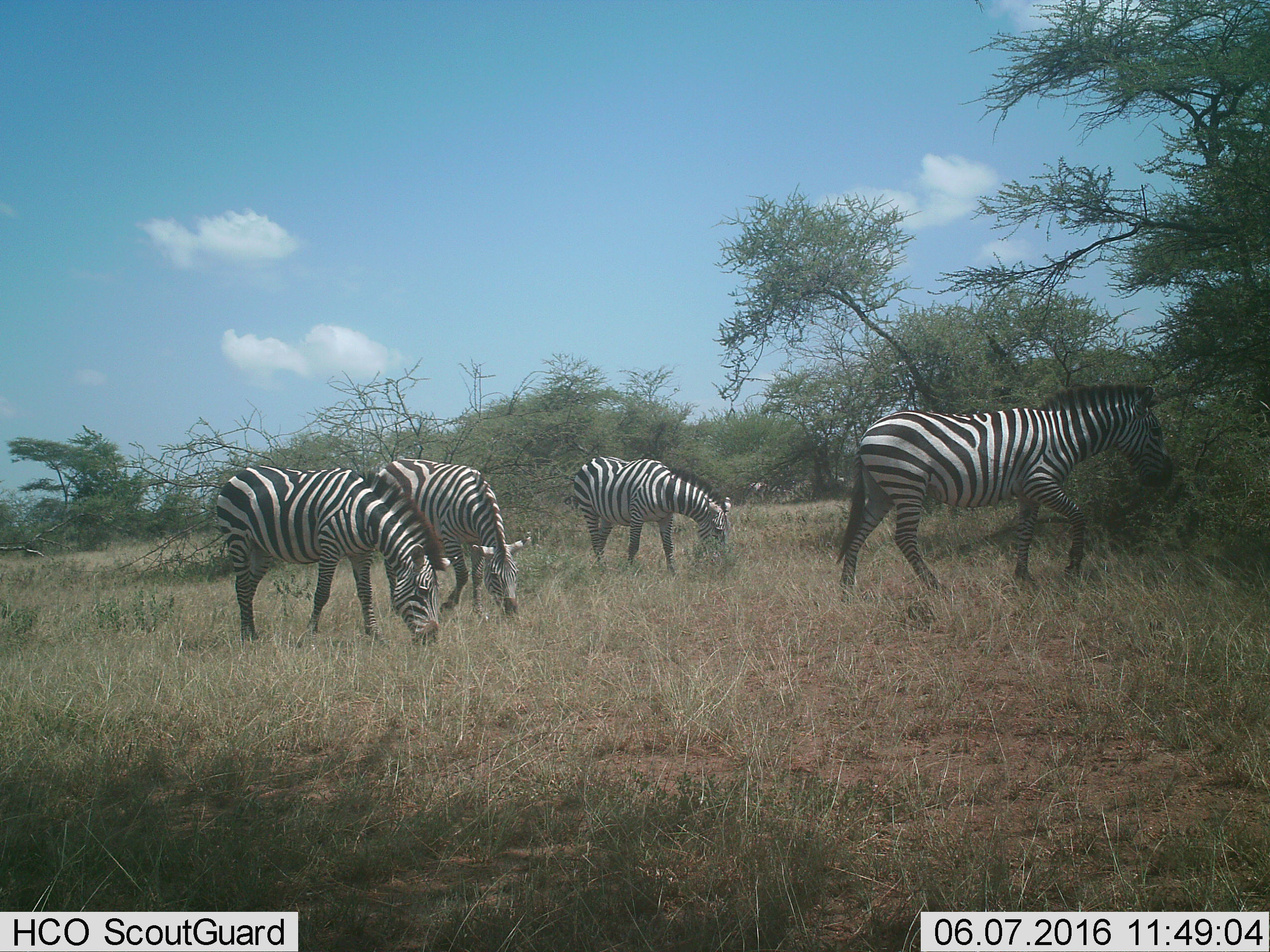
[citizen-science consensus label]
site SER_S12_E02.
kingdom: Animalia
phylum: Chordata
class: Mammalia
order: Perissodactyla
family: Equidae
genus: Equus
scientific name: Equus quagga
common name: plains zebra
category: zebraplains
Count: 4.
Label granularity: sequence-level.